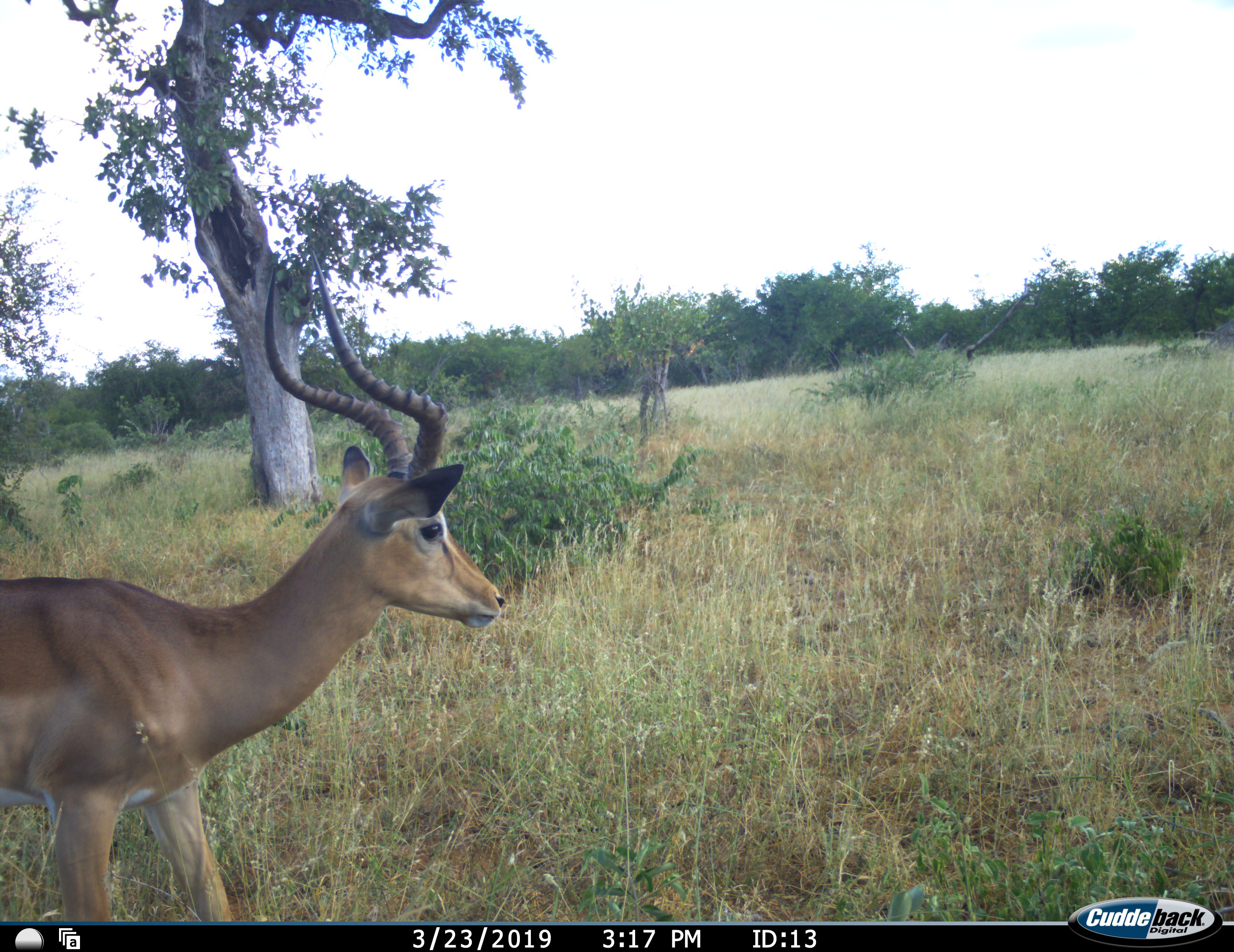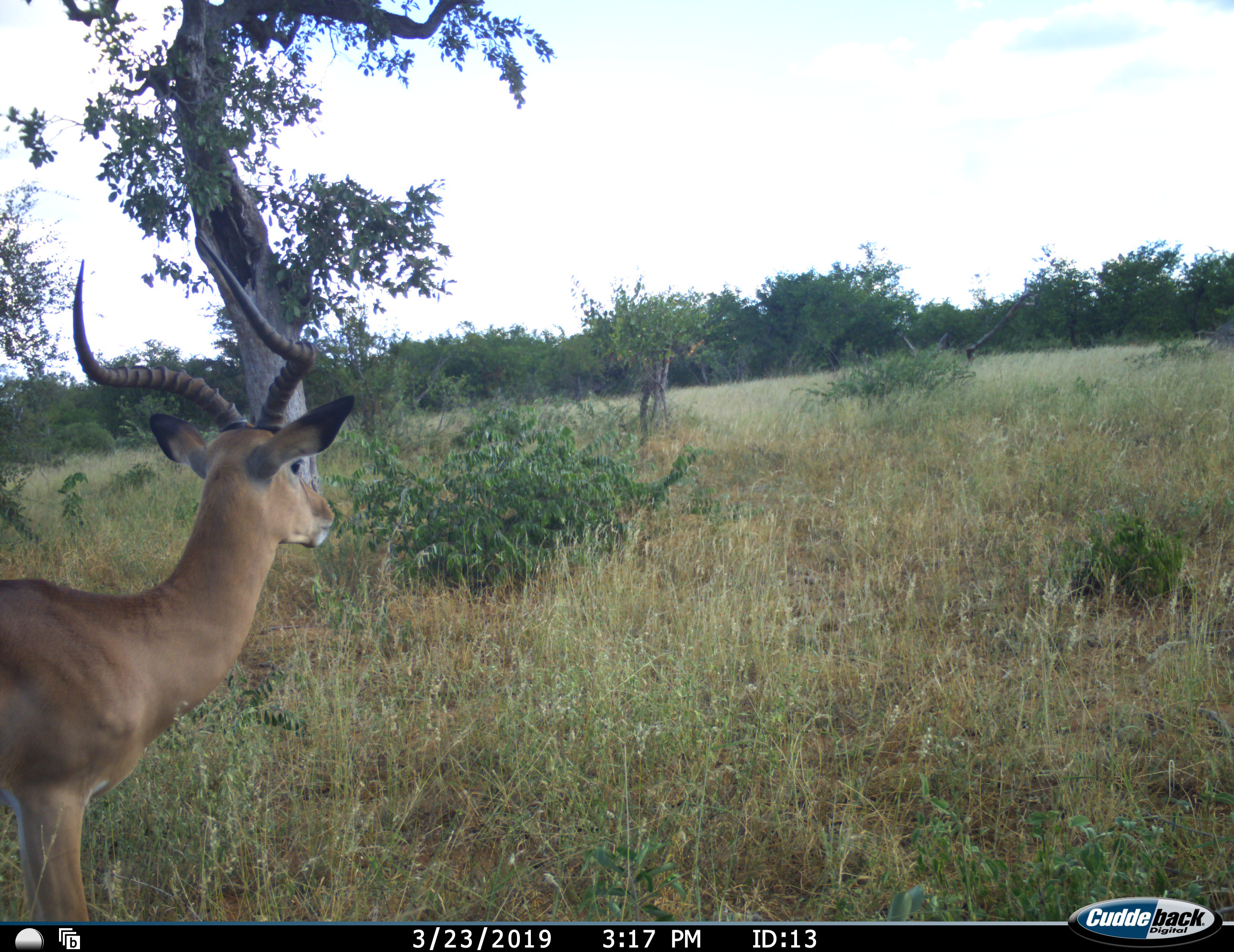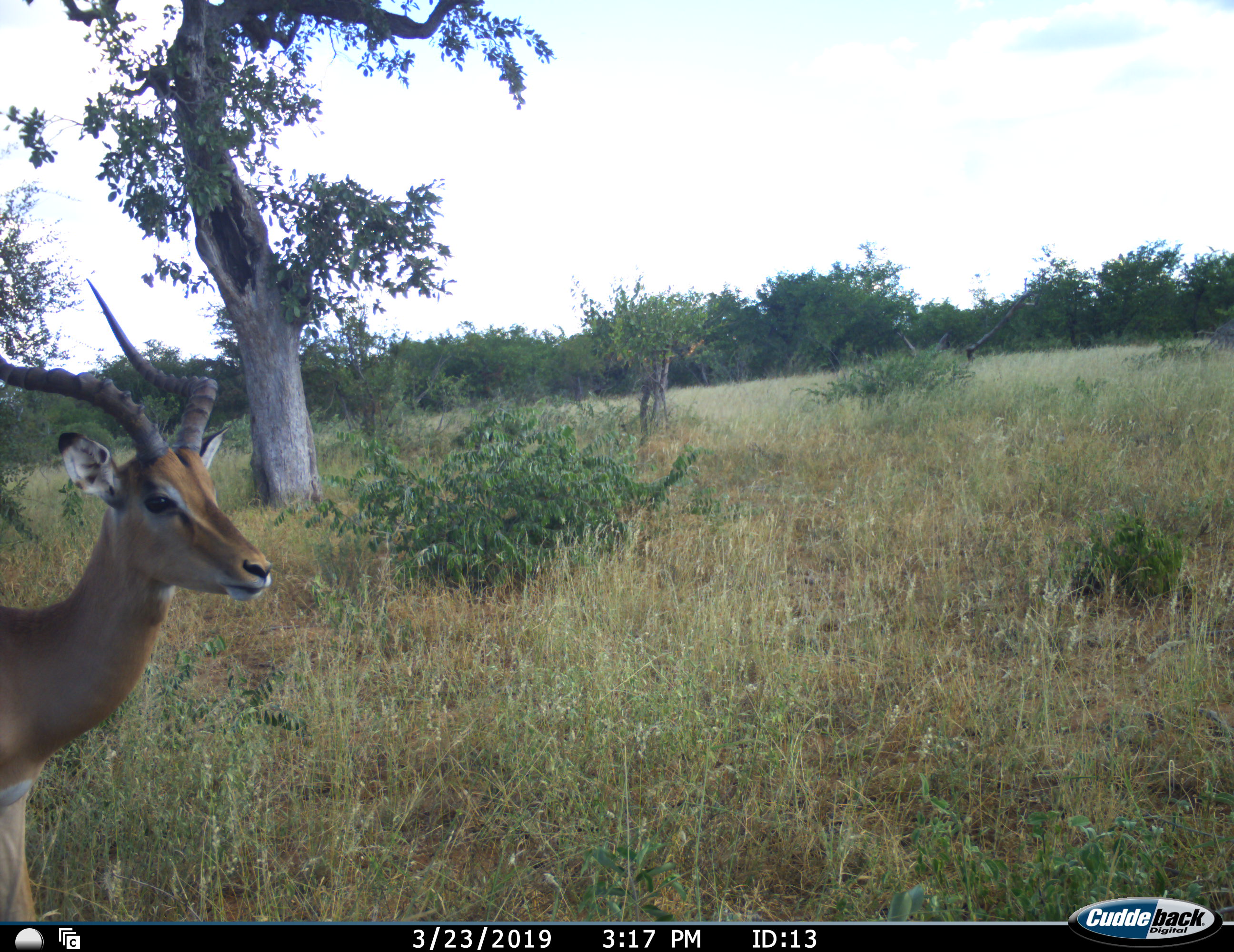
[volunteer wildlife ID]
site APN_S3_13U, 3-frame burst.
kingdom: Animalia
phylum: Chordata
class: Mammalia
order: Artiodactyla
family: Bovidae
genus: Aepyceros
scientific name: Aepyceros melampus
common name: impala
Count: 1.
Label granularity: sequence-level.